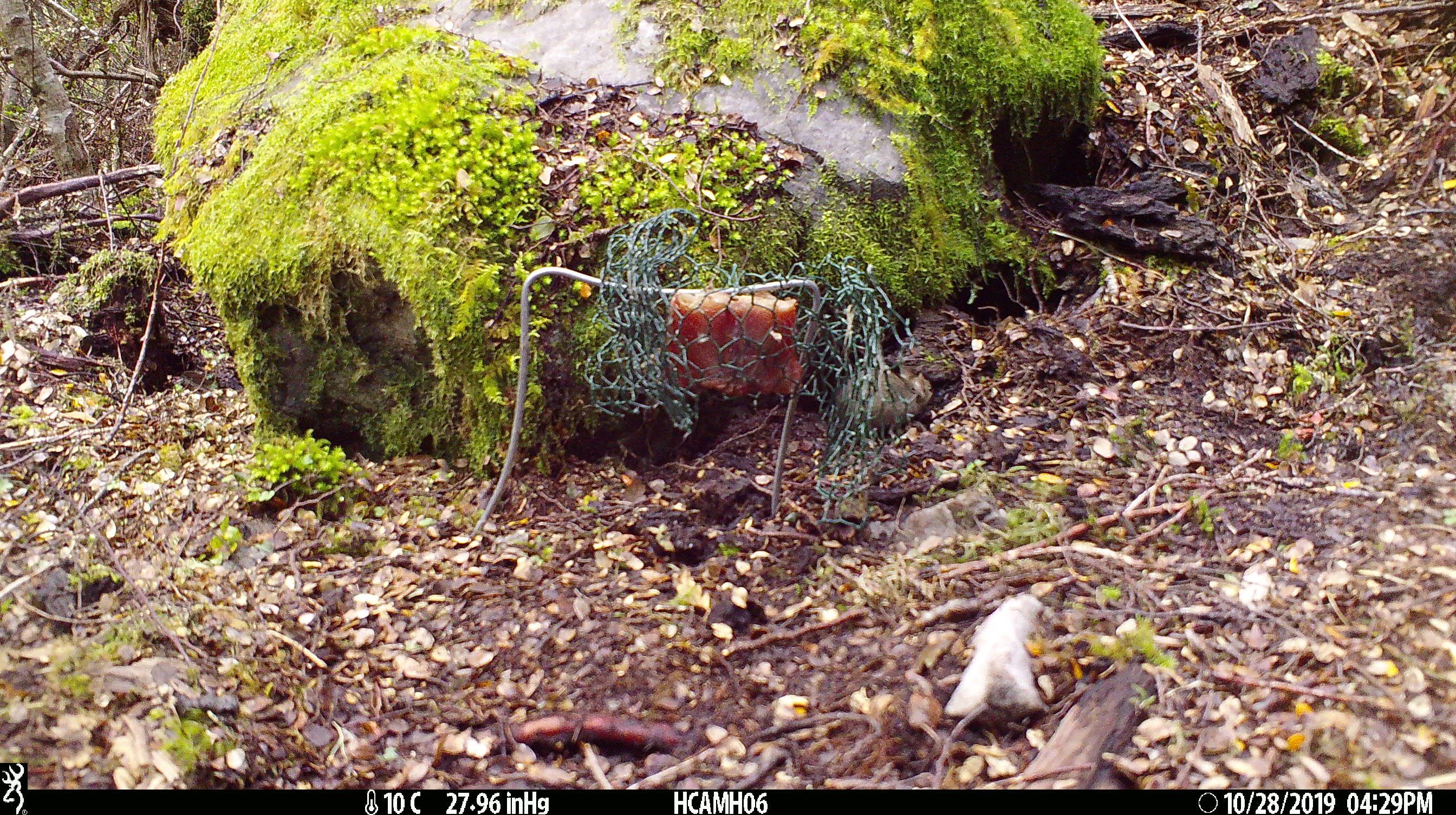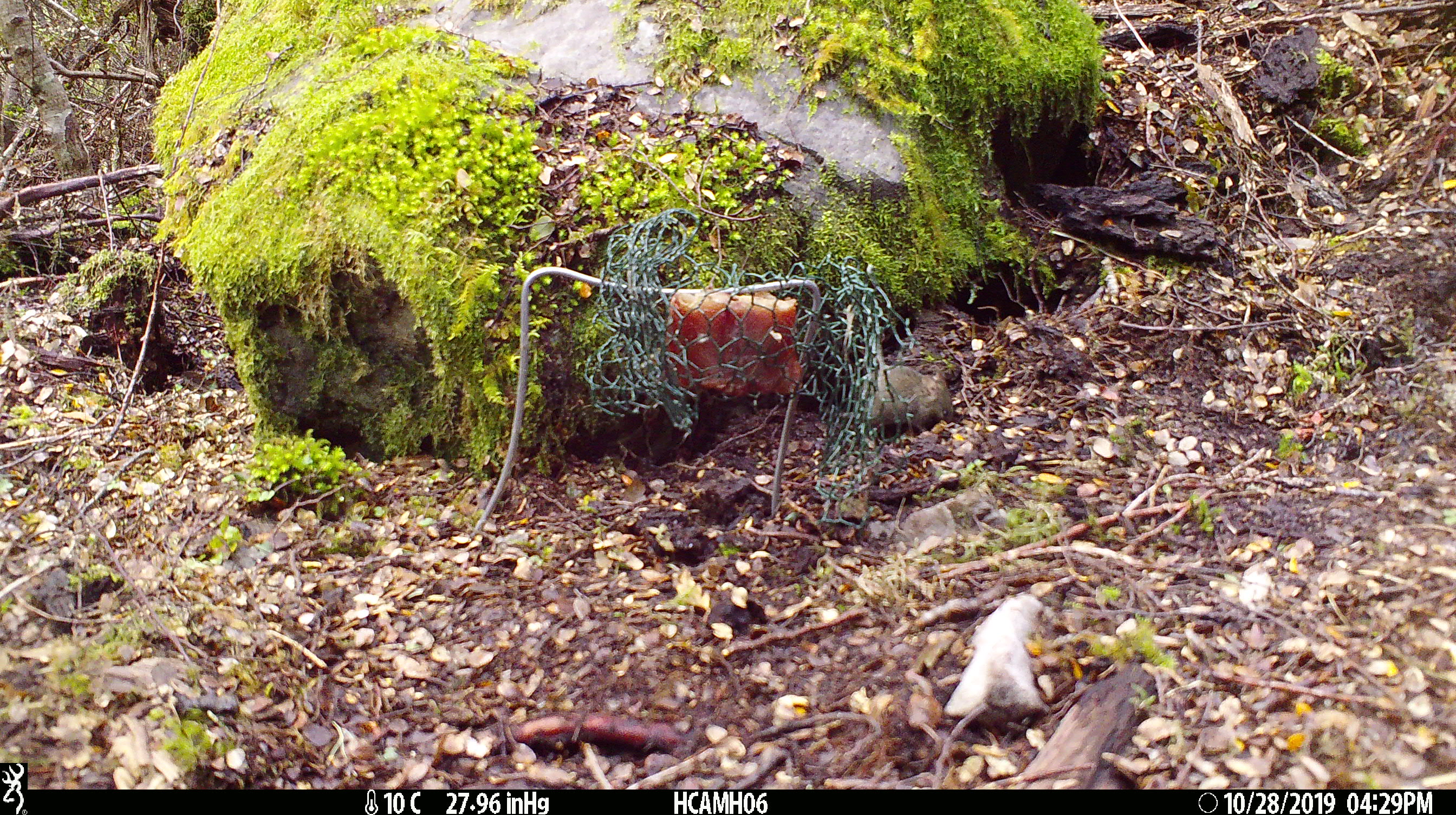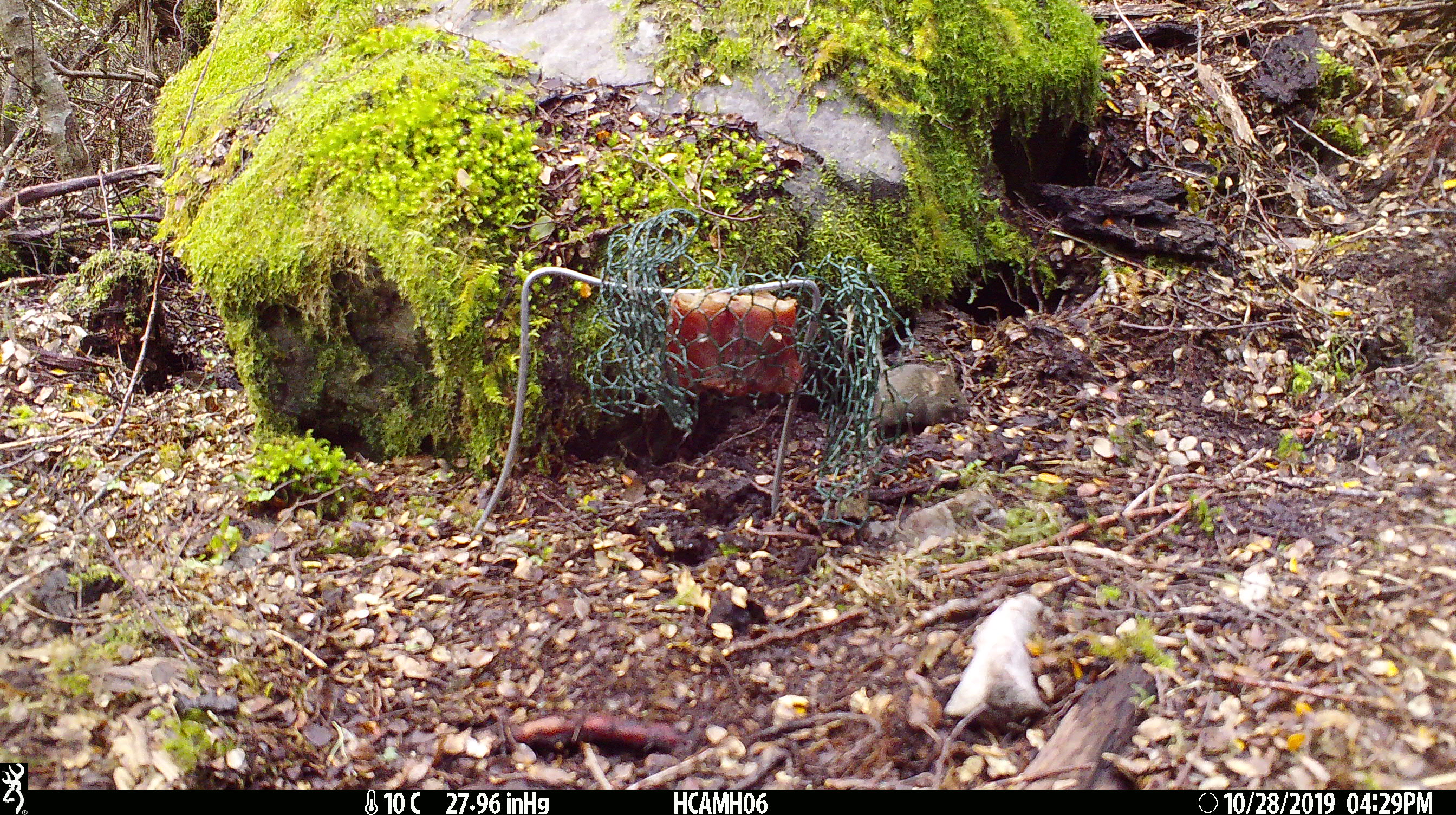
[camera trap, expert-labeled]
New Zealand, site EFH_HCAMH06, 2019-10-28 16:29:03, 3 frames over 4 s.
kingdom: Animalia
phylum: Chordata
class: Mammalia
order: Rodentia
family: Muridae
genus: Mus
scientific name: Mus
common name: mouse